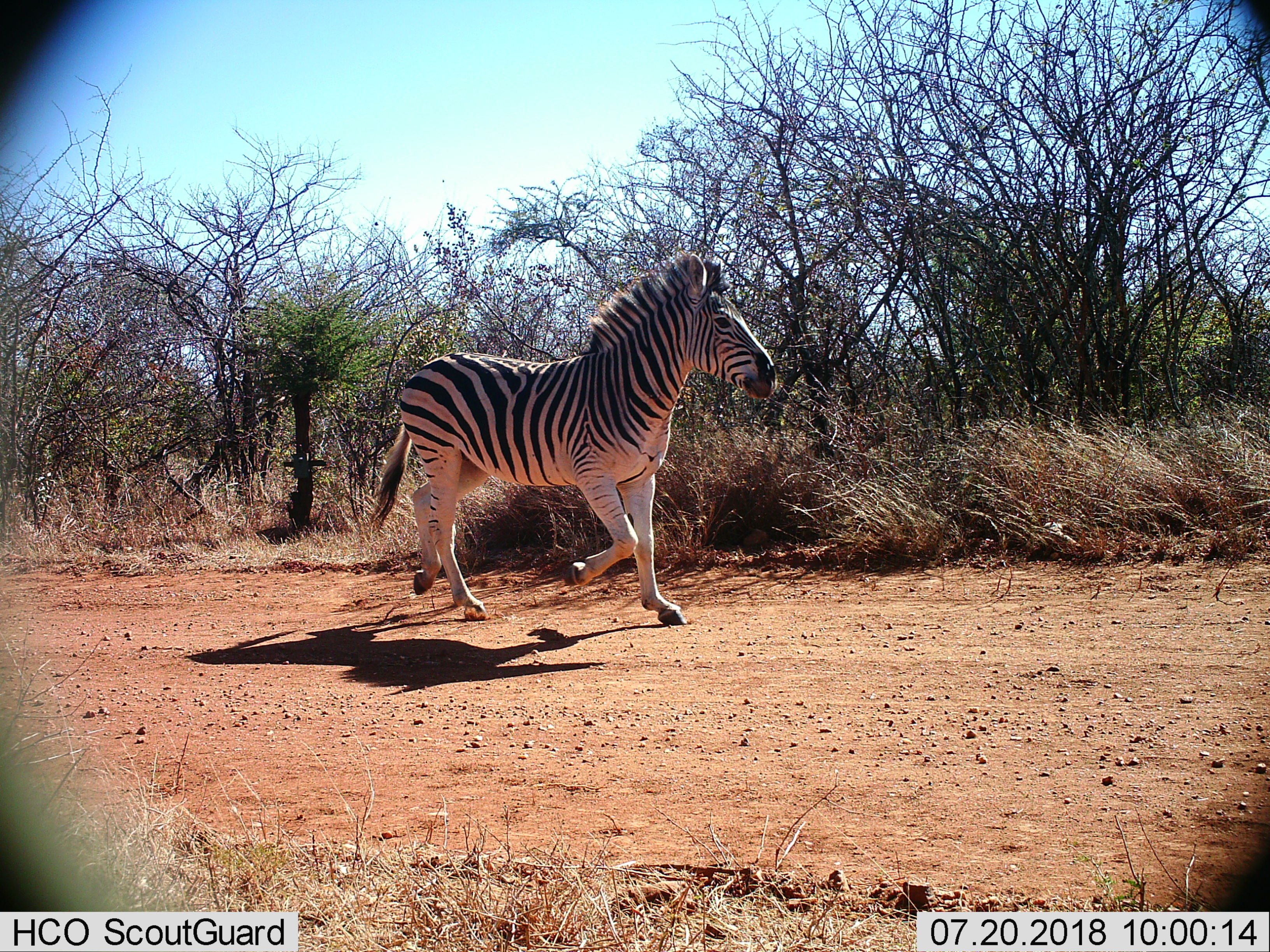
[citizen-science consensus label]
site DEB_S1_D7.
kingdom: Animalia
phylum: Chordata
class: Mammalia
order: Perissodactyla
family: Equidae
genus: Equus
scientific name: Equus quagga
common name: plains zebra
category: zebraplains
Zebraplains (plains zebra) (Equus quagga), count 1. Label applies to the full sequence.